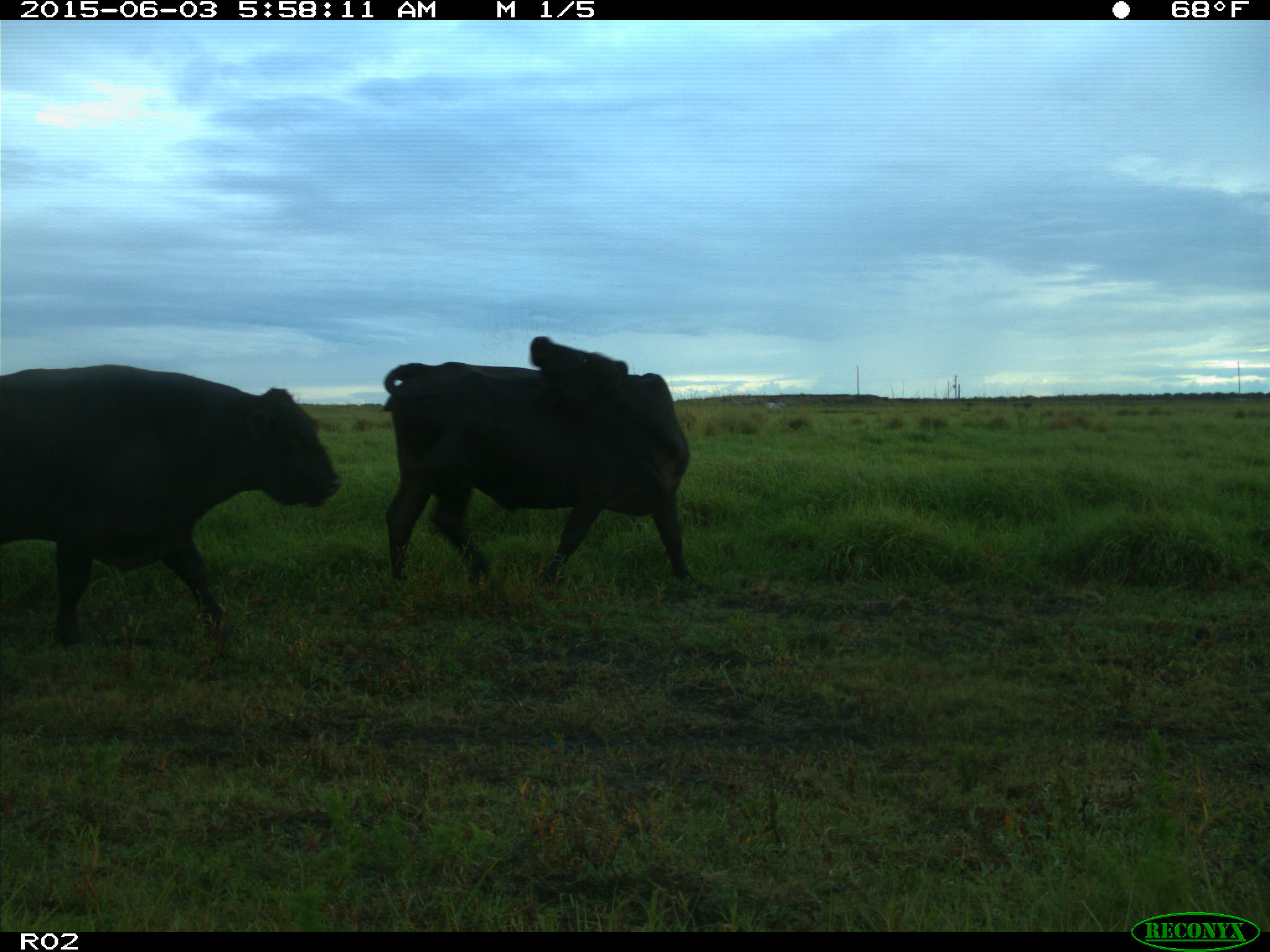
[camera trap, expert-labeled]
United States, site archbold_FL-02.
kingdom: Animalia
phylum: Chordata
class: Mammalia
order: Artiodactyla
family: Bovidae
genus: Bos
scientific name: Bos taurus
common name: domestic cow